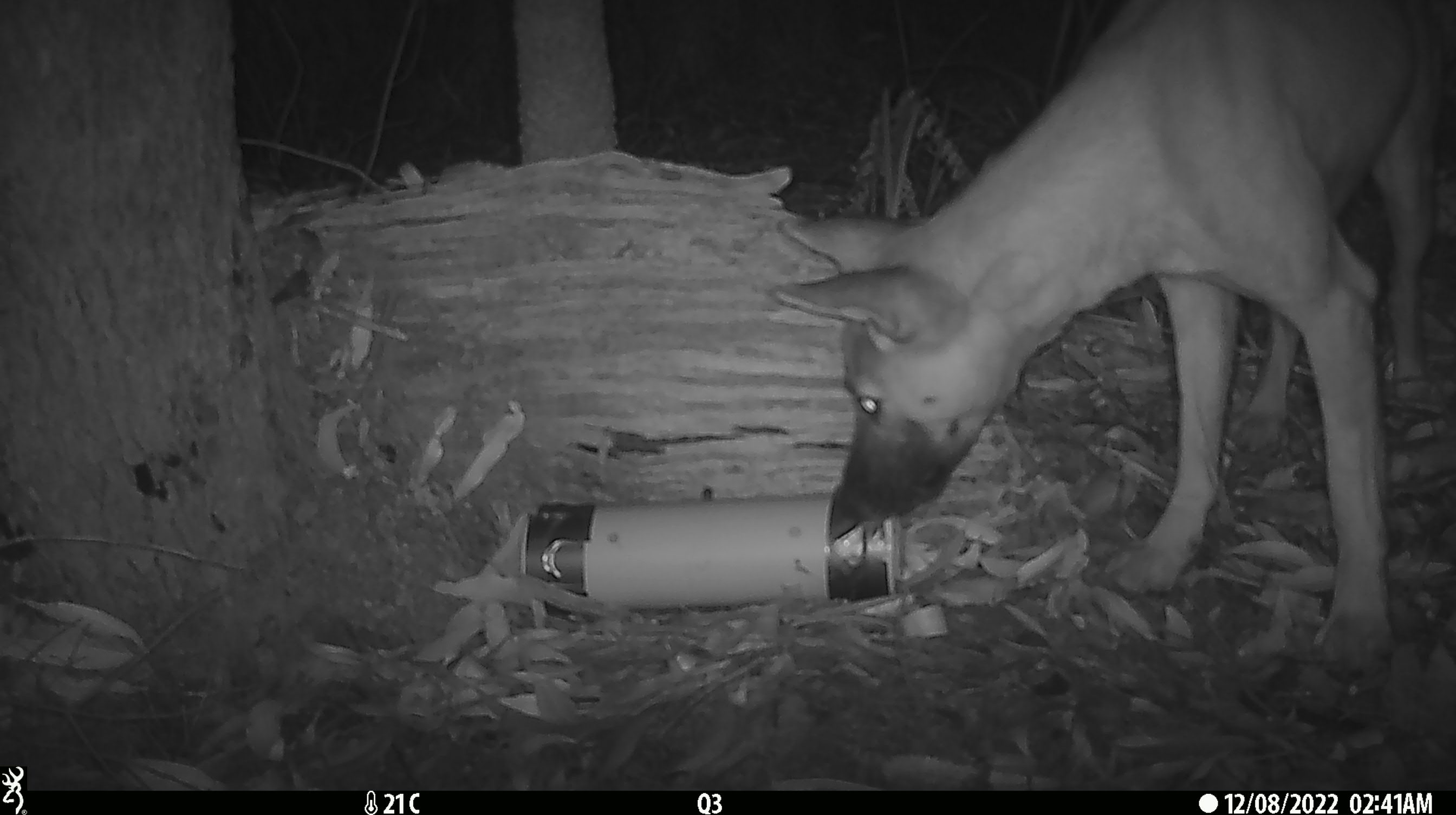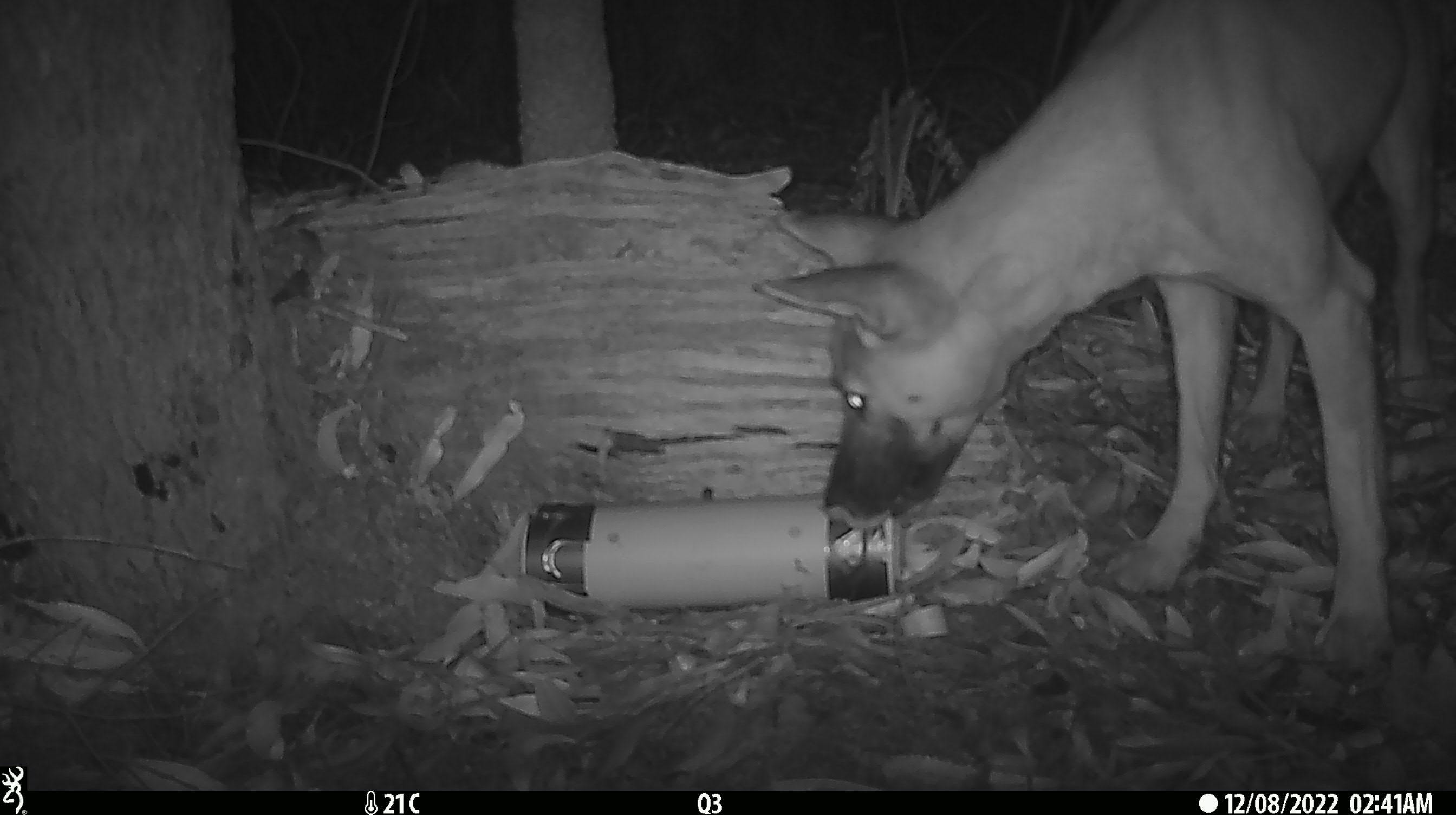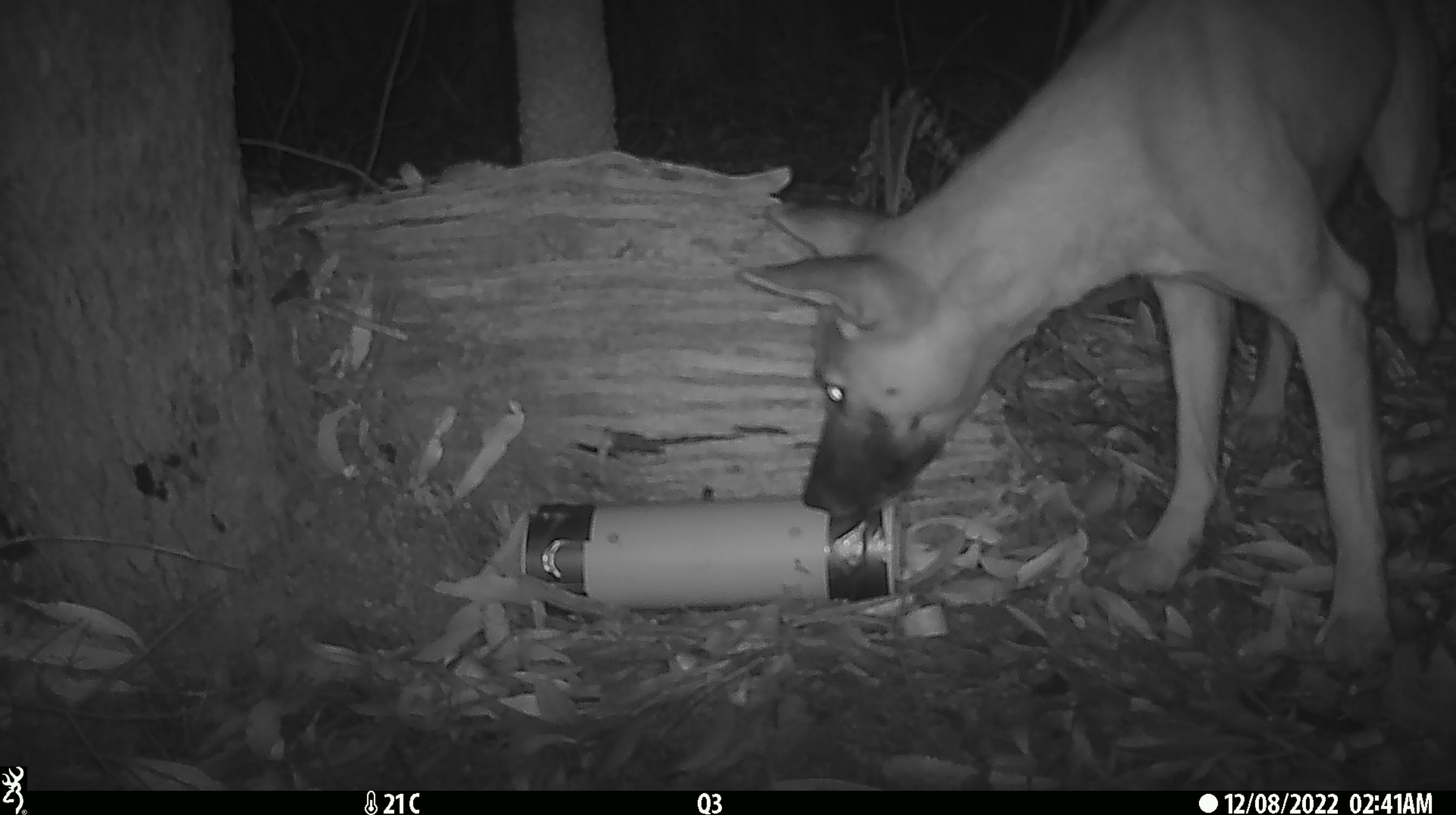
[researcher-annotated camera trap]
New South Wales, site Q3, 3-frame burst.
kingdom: Animalia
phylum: Chordata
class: Mammalia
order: Carnivora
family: Canidae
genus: Canis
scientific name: Canis familiaris dingo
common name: dingo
Dingo (Canis familiaris dingo).